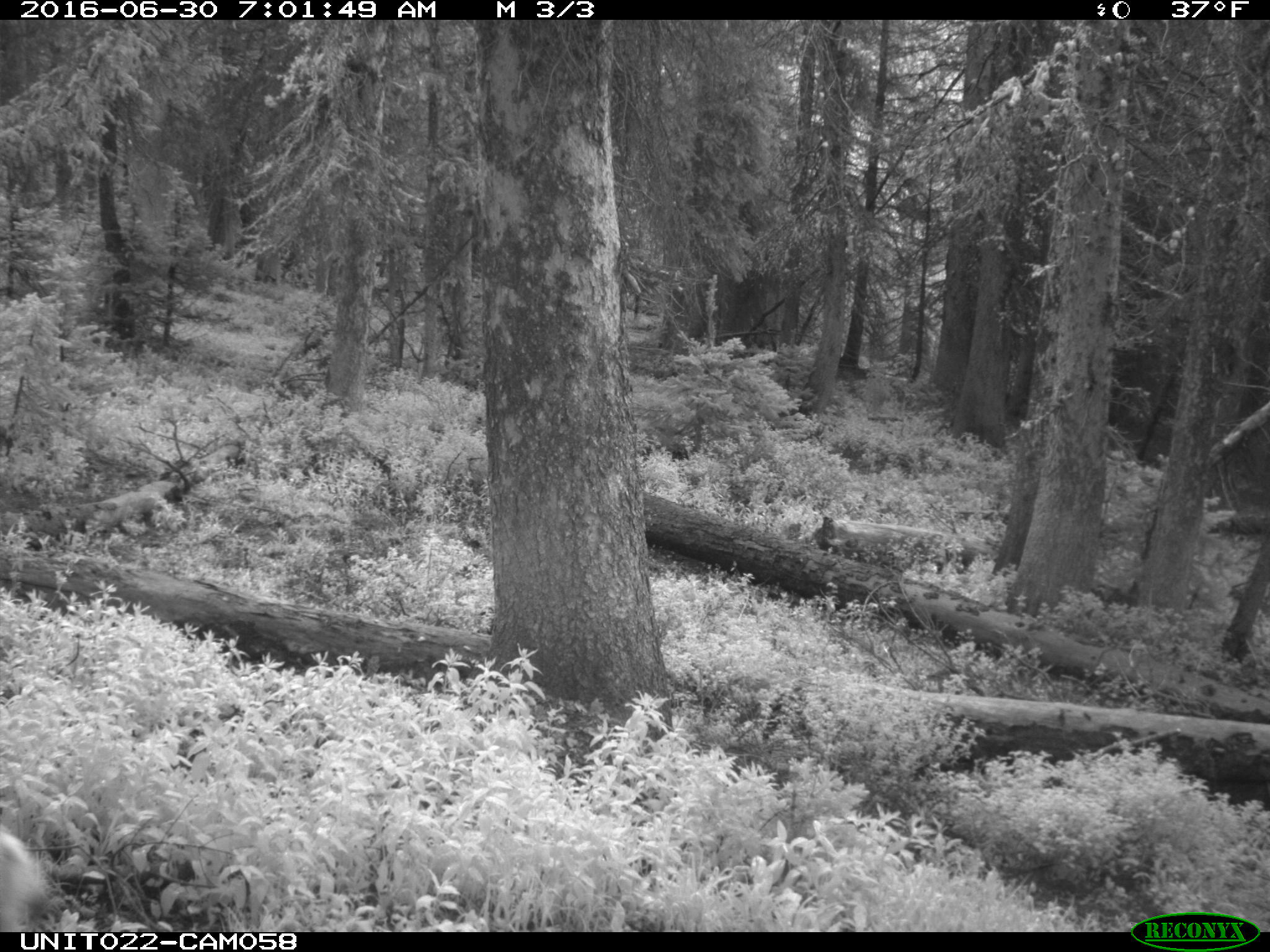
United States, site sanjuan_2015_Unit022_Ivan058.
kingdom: Animalia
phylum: Chordata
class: Mammalia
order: Artiodactyla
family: Cervidae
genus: Odocoileus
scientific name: Odocoileus hemionus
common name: mule deer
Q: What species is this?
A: Odocoileus hemionus (mule deer).